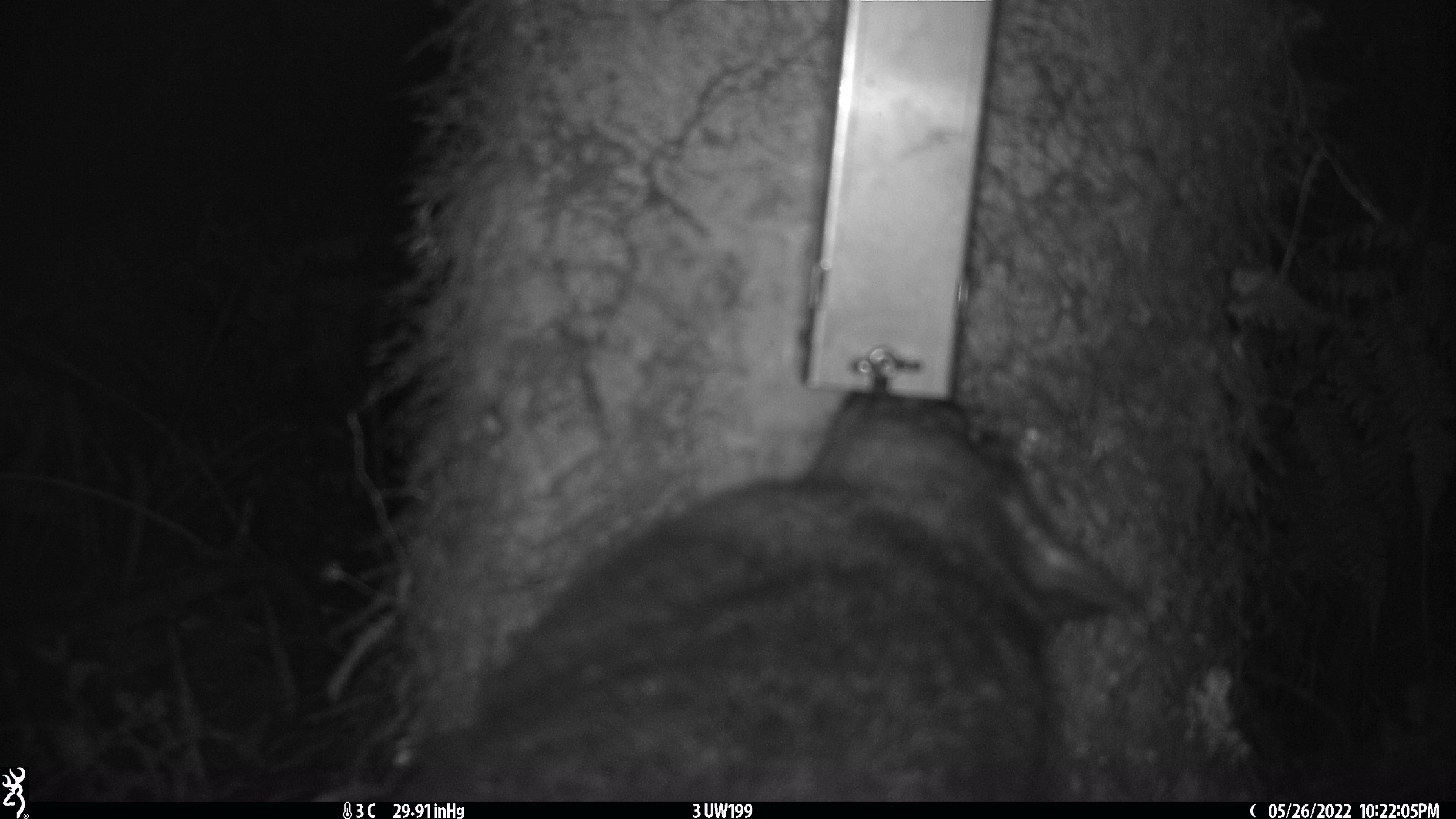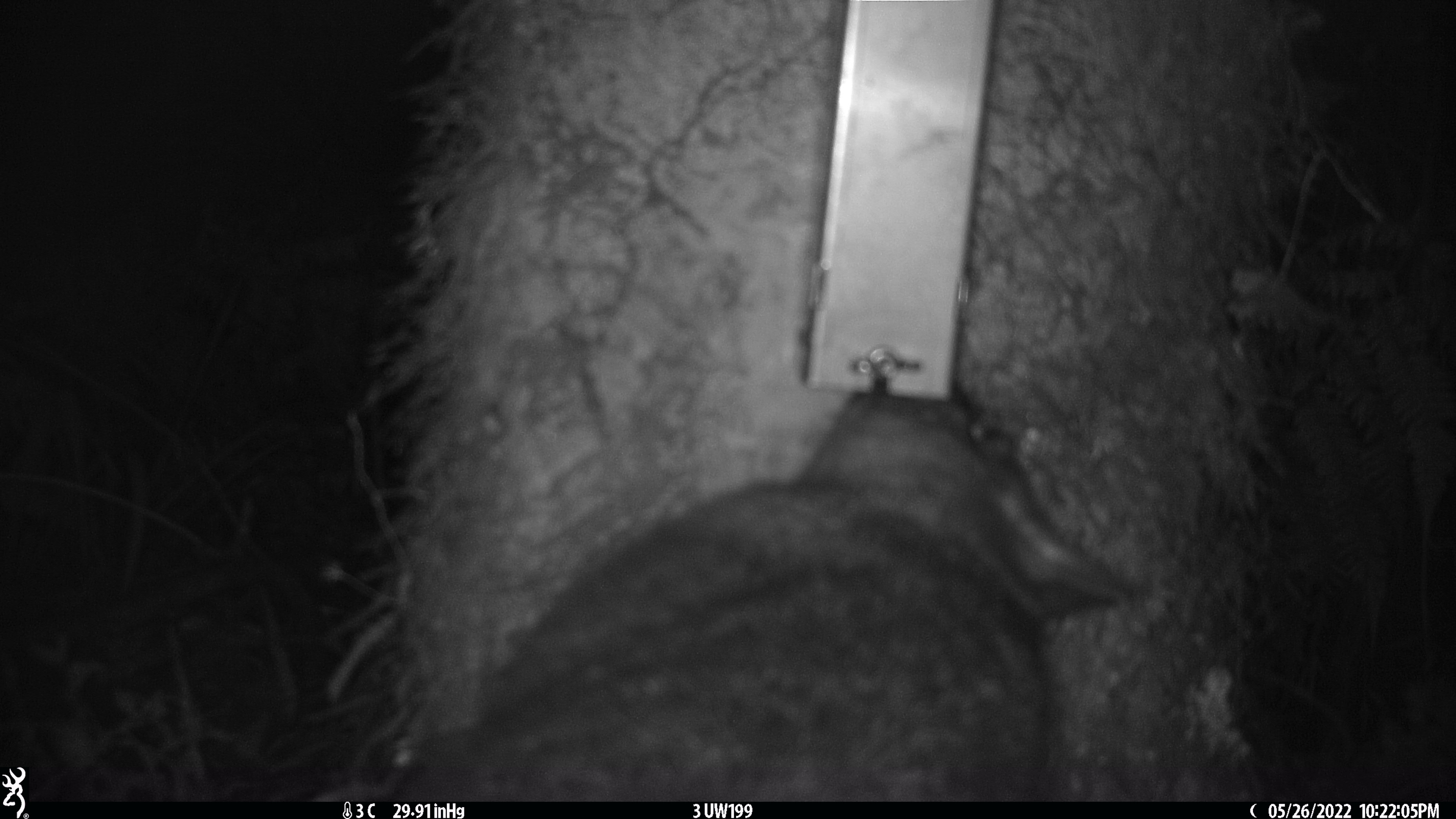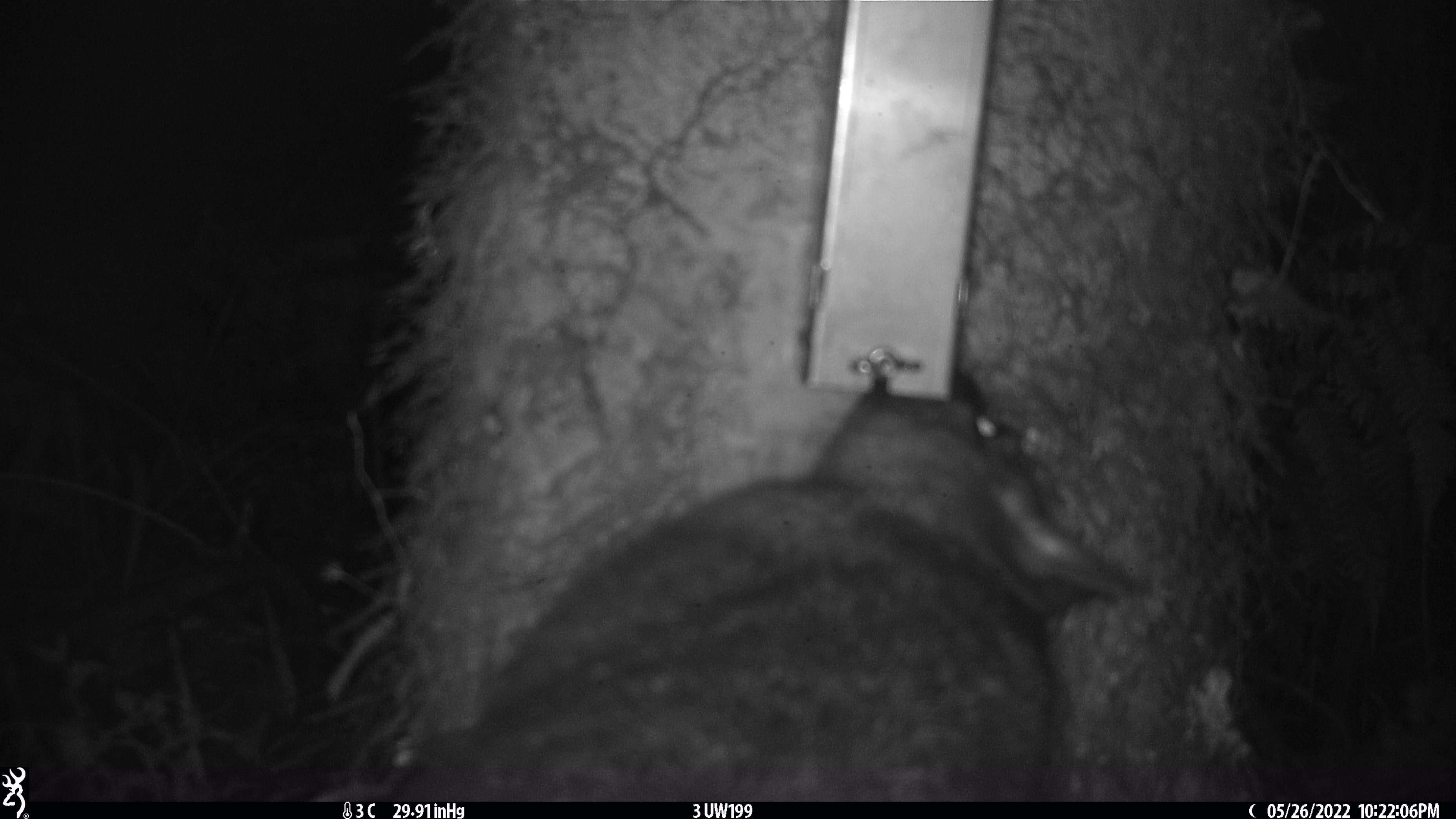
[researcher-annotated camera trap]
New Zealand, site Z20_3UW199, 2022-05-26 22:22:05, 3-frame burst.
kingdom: Animalia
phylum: Chordata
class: Mammalia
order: Diprotodontia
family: Phalangeridae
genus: Trichosurus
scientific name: Trichosurus vulpecula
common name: common brushtail possum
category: possum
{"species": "possum (common brushtail possum) (Trichosurus vulpecula)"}